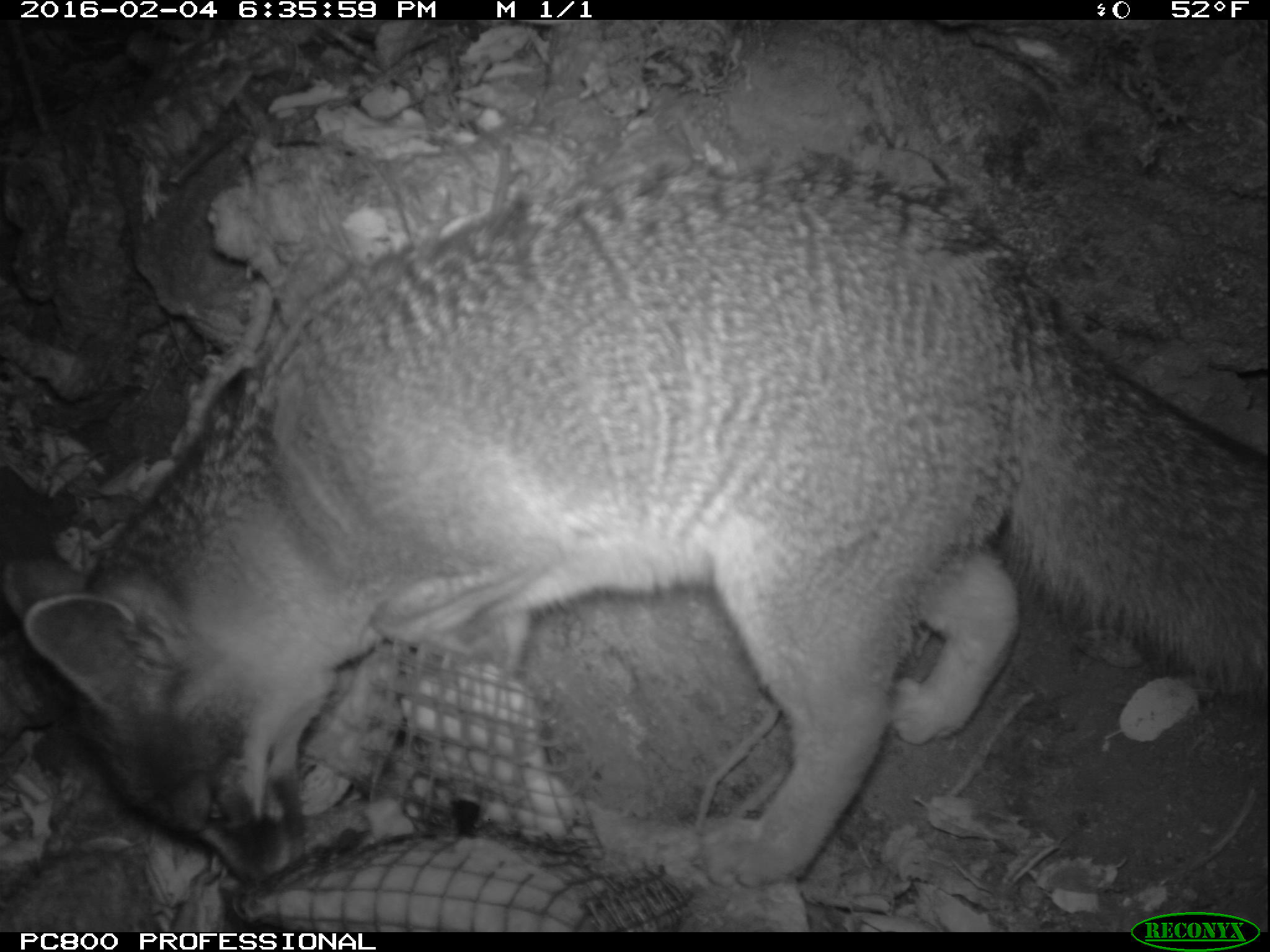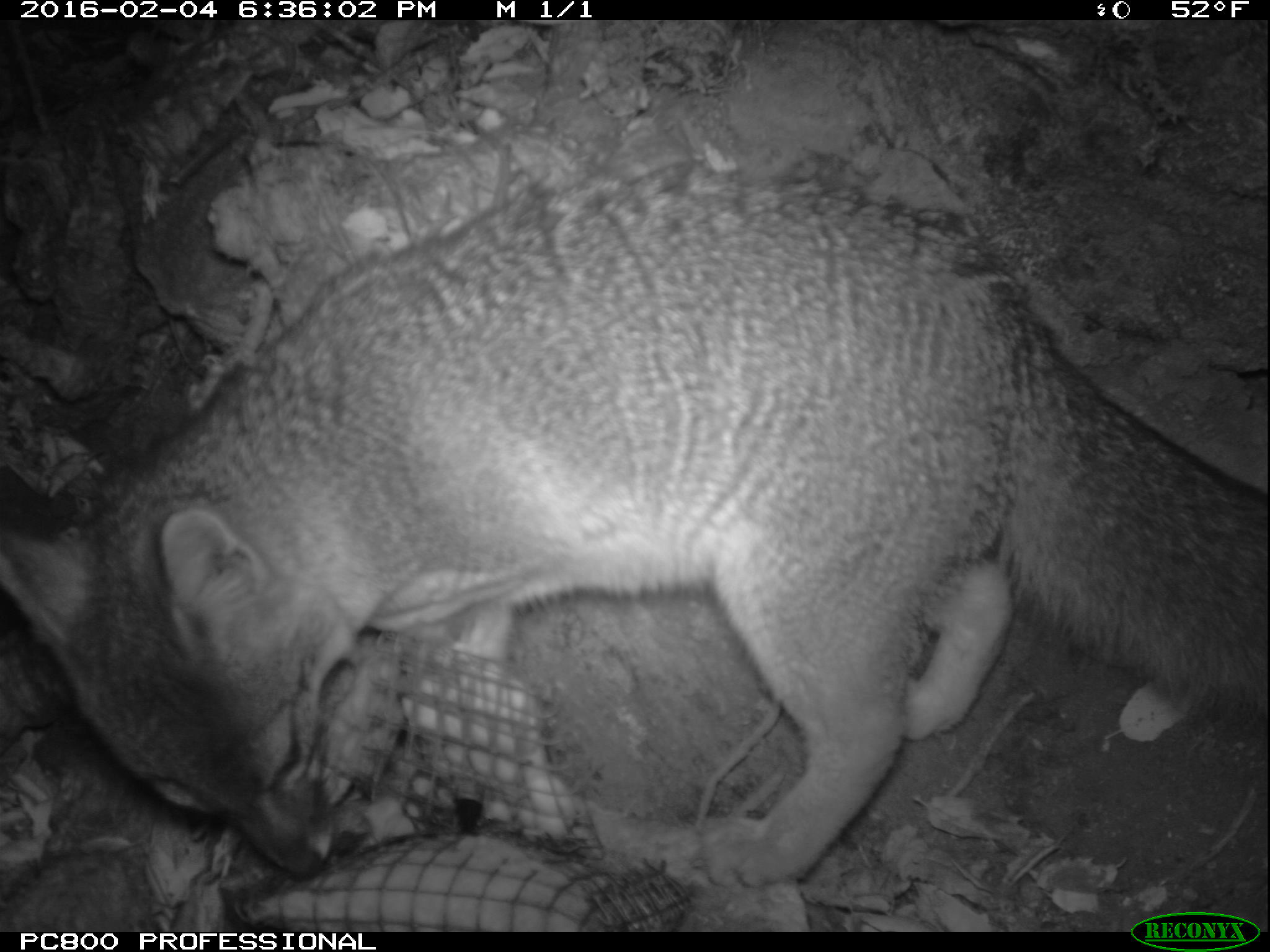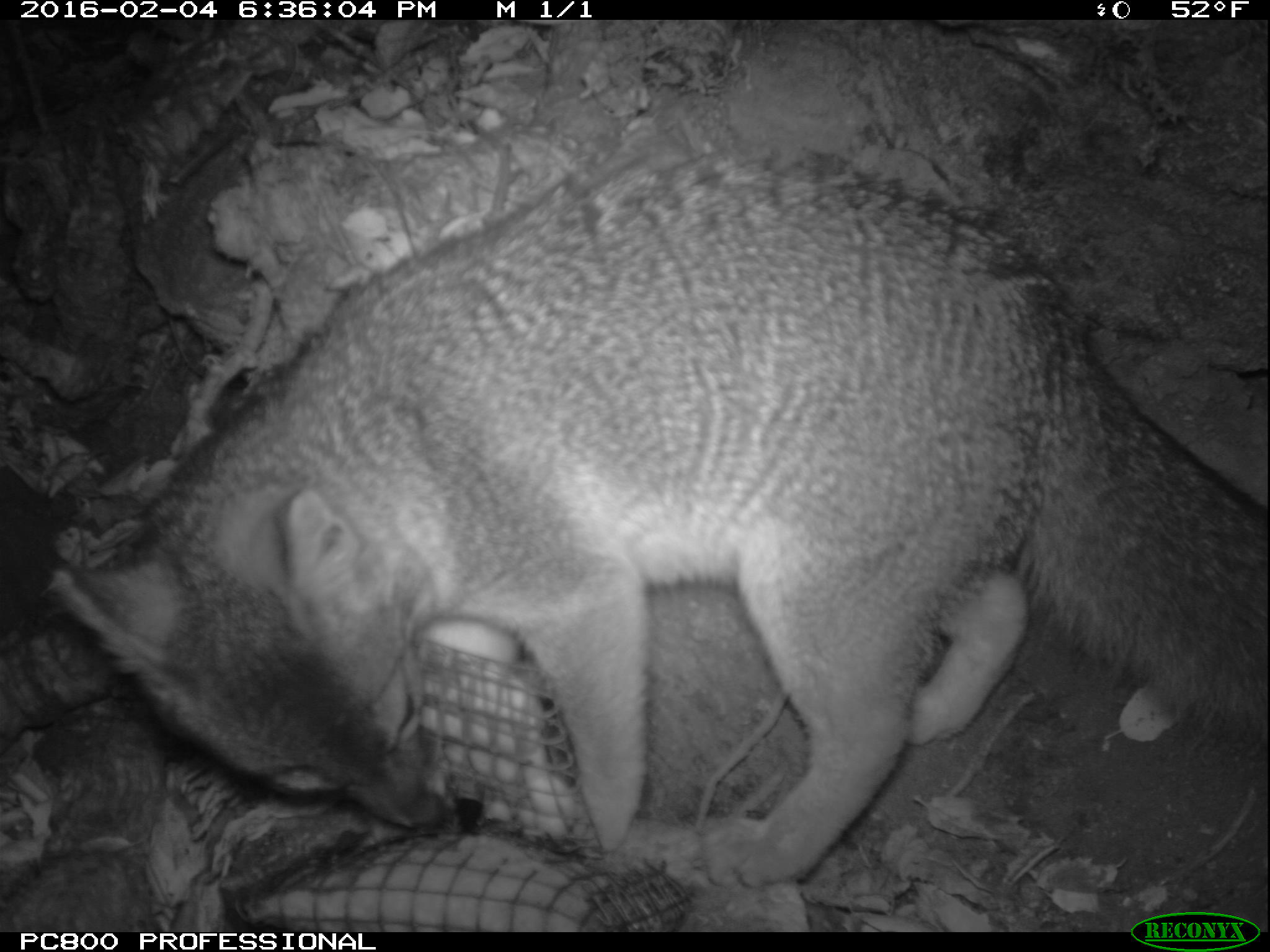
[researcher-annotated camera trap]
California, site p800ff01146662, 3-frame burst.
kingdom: Animalia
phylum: Chordata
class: Mammalia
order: Carnivora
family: Canidae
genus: Urocyon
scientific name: Urocyon littoralis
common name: island fox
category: fox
Fox (island fox) (Urocyon littoralis).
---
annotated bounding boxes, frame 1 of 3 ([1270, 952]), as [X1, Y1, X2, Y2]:
fox: [0, 151, 1269, 885]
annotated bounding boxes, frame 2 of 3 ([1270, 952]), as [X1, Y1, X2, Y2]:
fox: [0, 164, 1269, 885]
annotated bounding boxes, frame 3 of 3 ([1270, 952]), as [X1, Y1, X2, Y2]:
fox: [51, 141, 1269, 892]